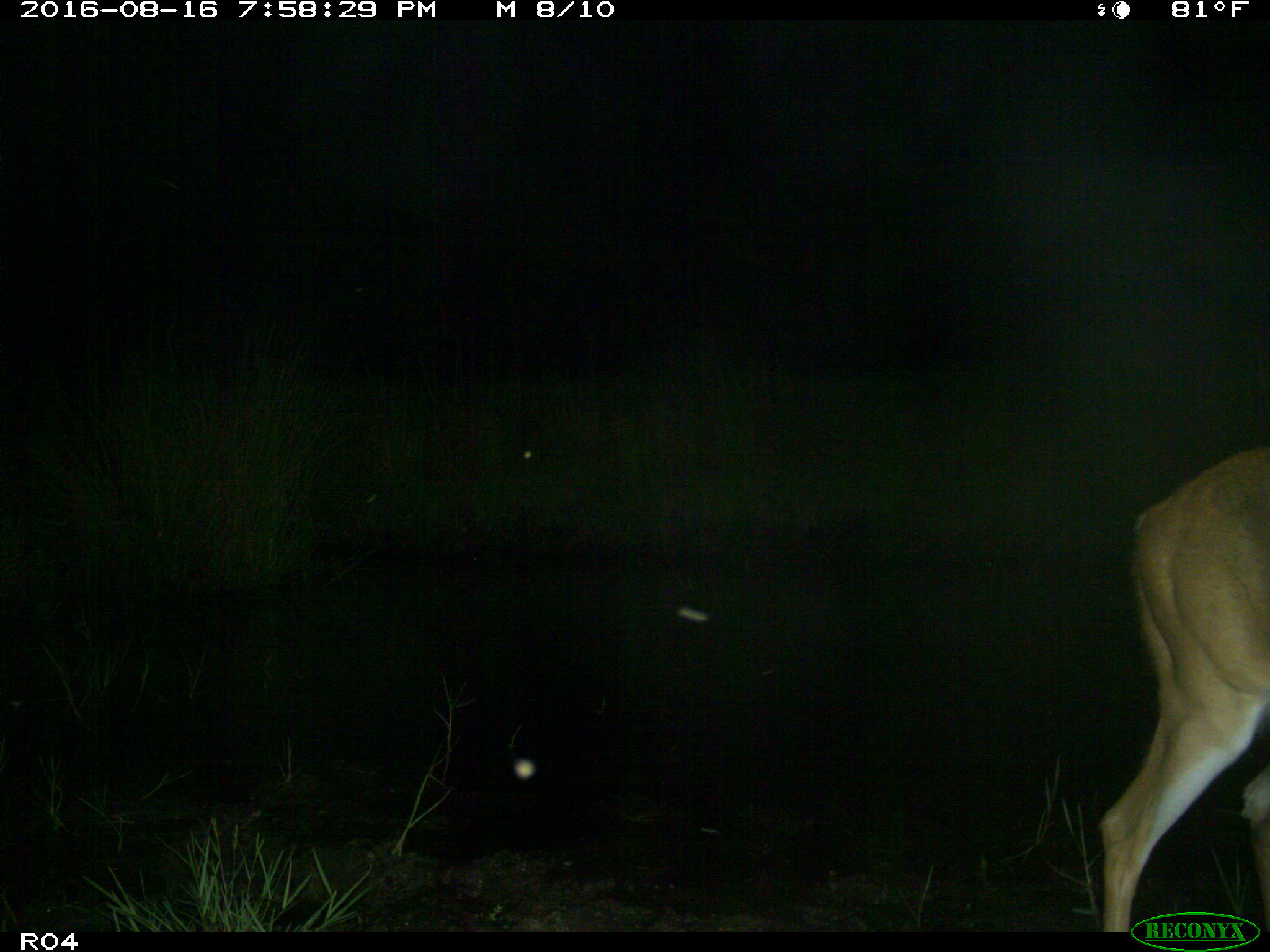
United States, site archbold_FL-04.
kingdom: Animalia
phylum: Chordata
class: Mammalia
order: Artiodactyla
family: Cervidae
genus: Odocoileus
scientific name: Odocoileus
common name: deer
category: unidentified deer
Unidentified deer (deer) (Odocoileus).